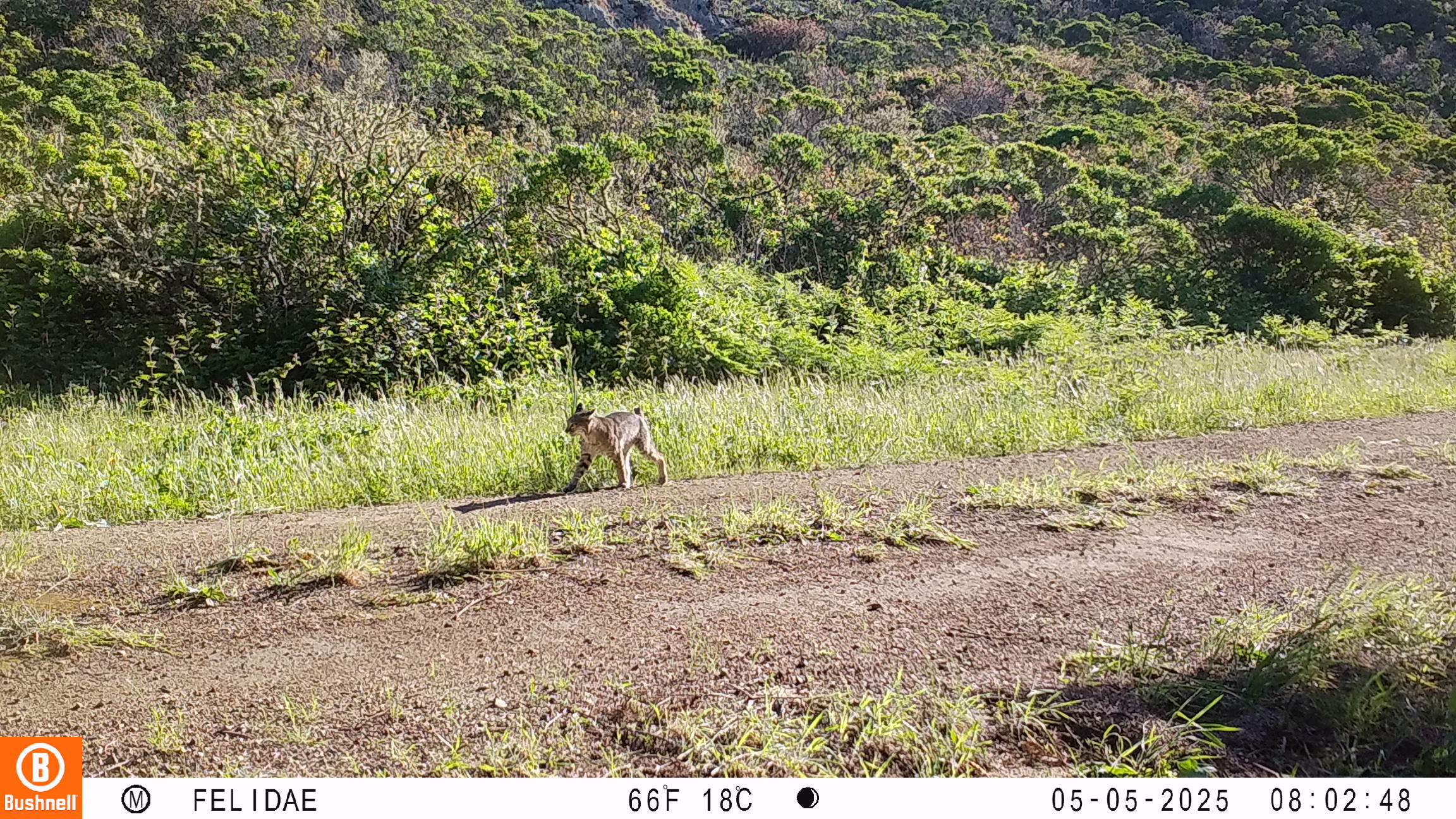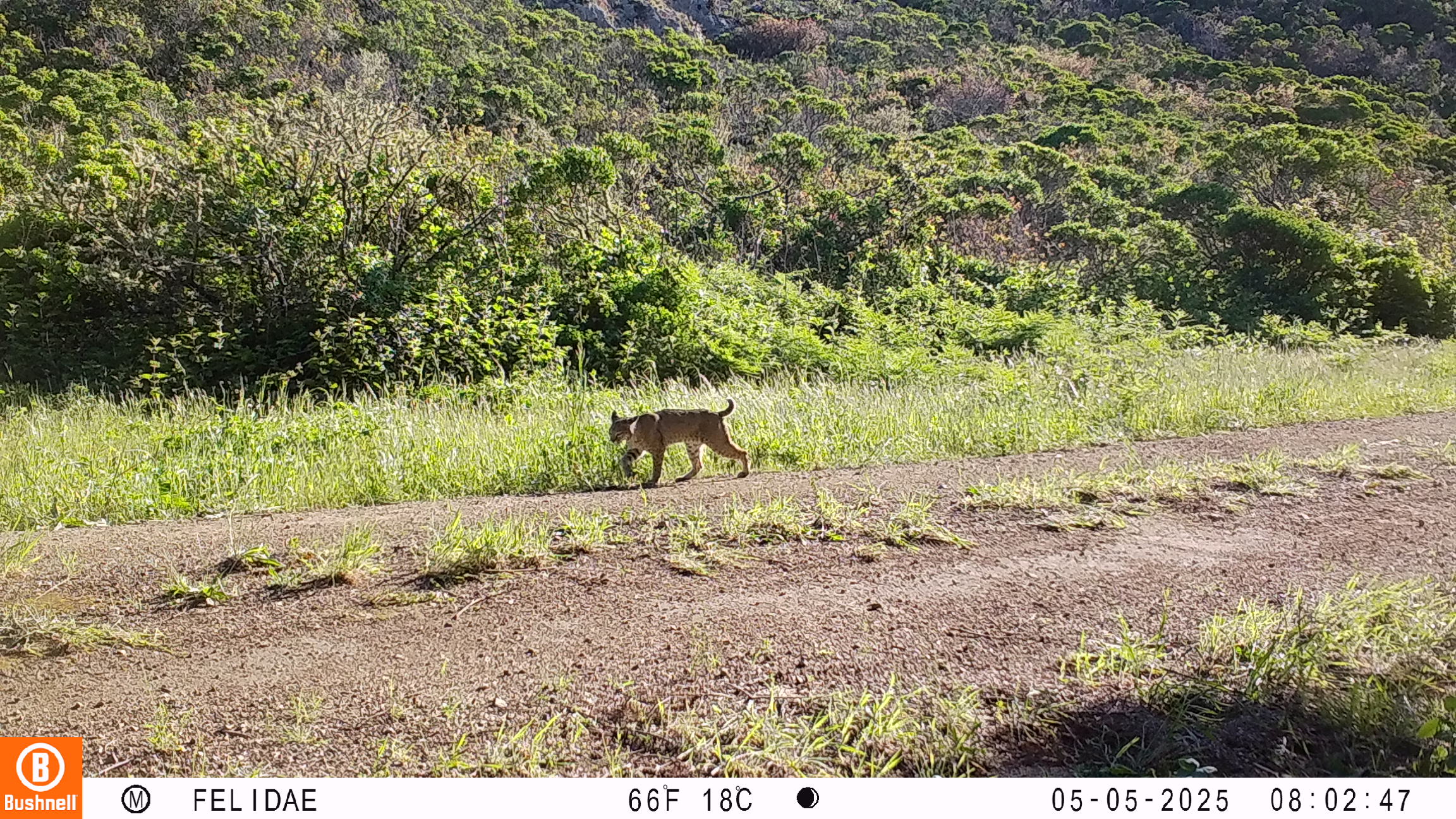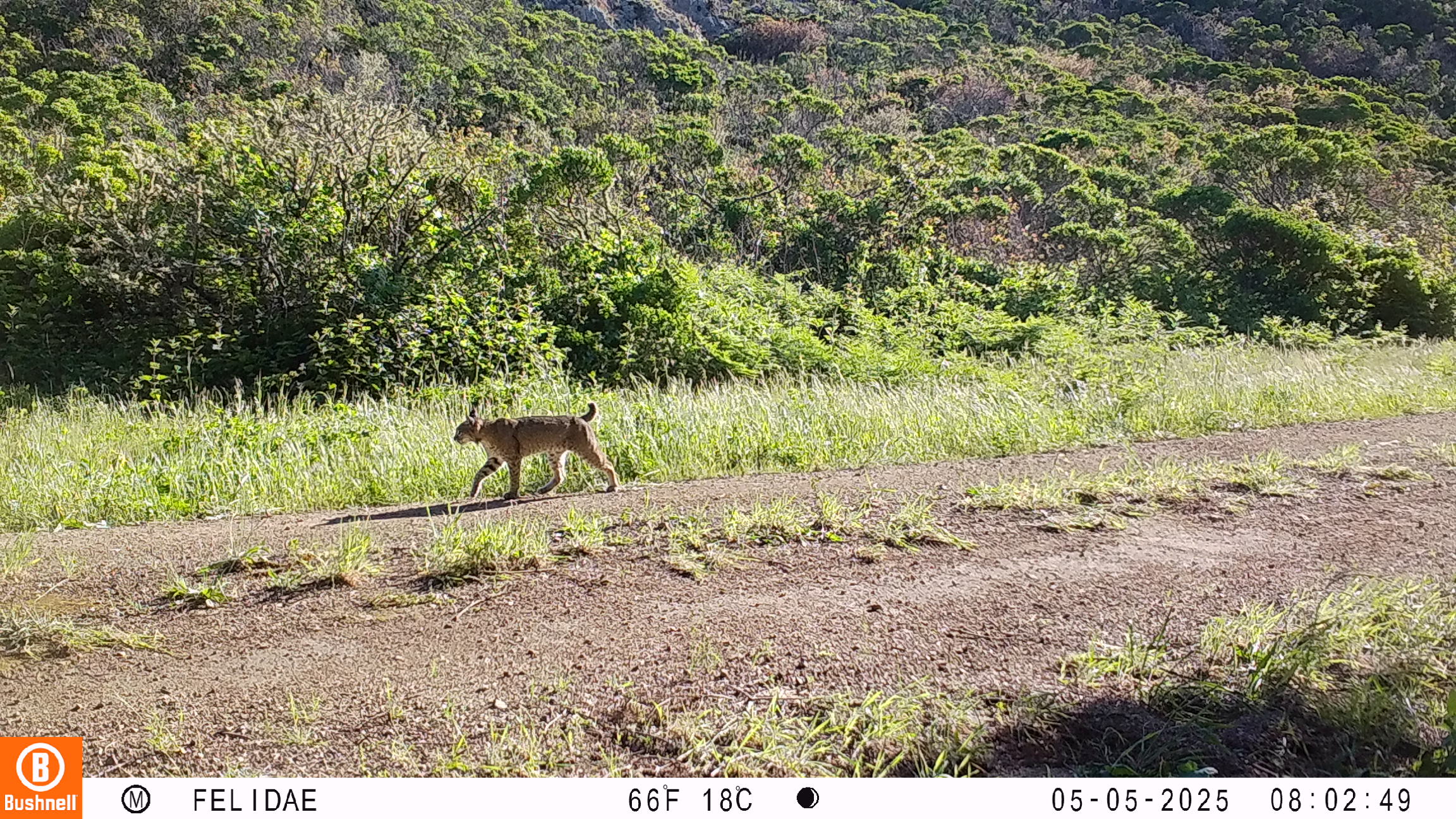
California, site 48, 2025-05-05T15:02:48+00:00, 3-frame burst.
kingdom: Animalia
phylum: Chordata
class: Mammalia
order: Carnivora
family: Felidae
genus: Lynx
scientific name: Lynx rufus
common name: bobcat